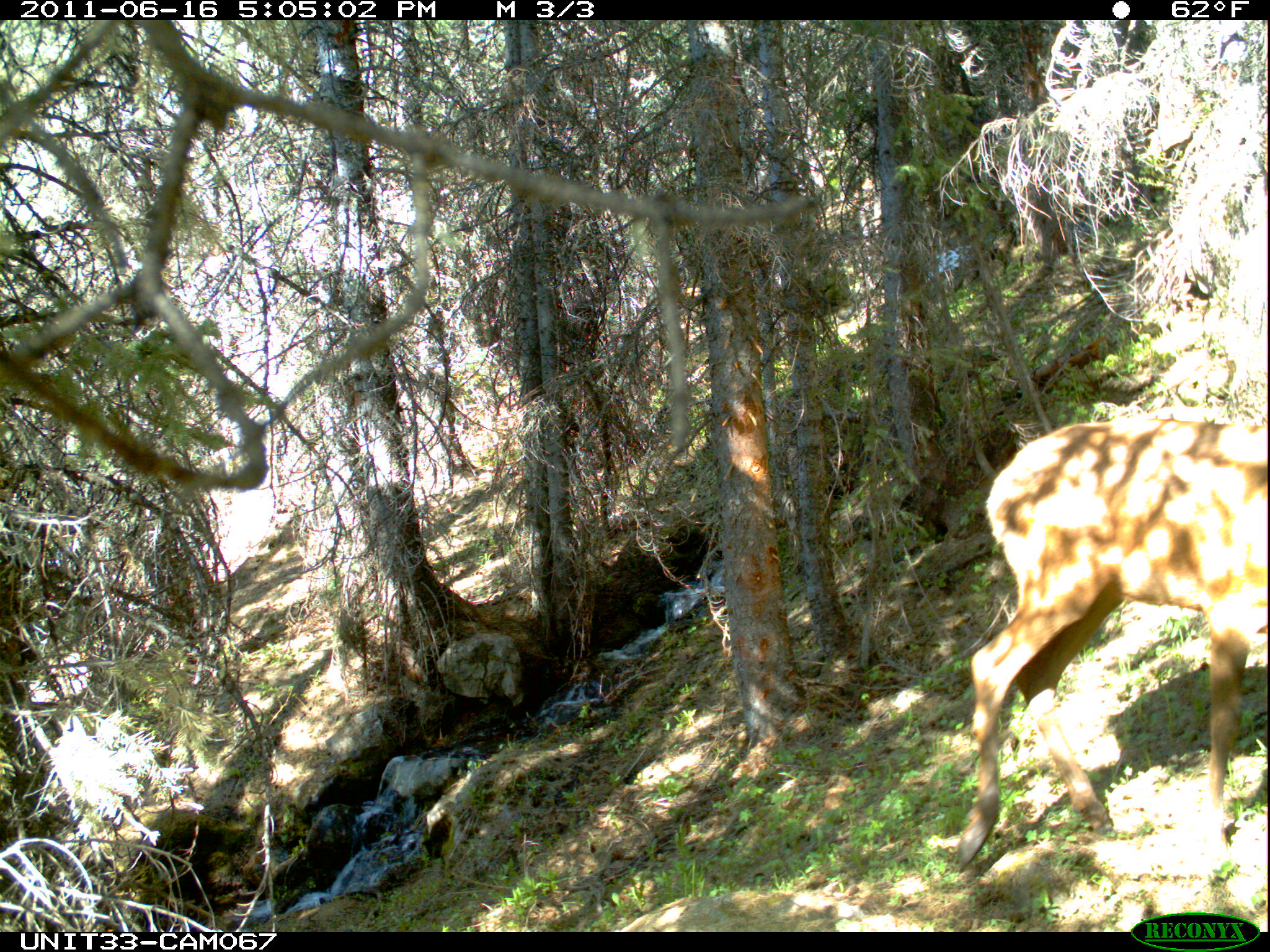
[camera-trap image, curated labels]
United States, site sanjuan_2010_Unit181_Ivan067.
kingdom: Animalia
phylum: Chordata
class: Mammalia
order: Artiodactyla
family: Cervidae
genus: Cervus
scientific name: Cervus elaphus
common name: red deer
Cervus elaphus (red deer).